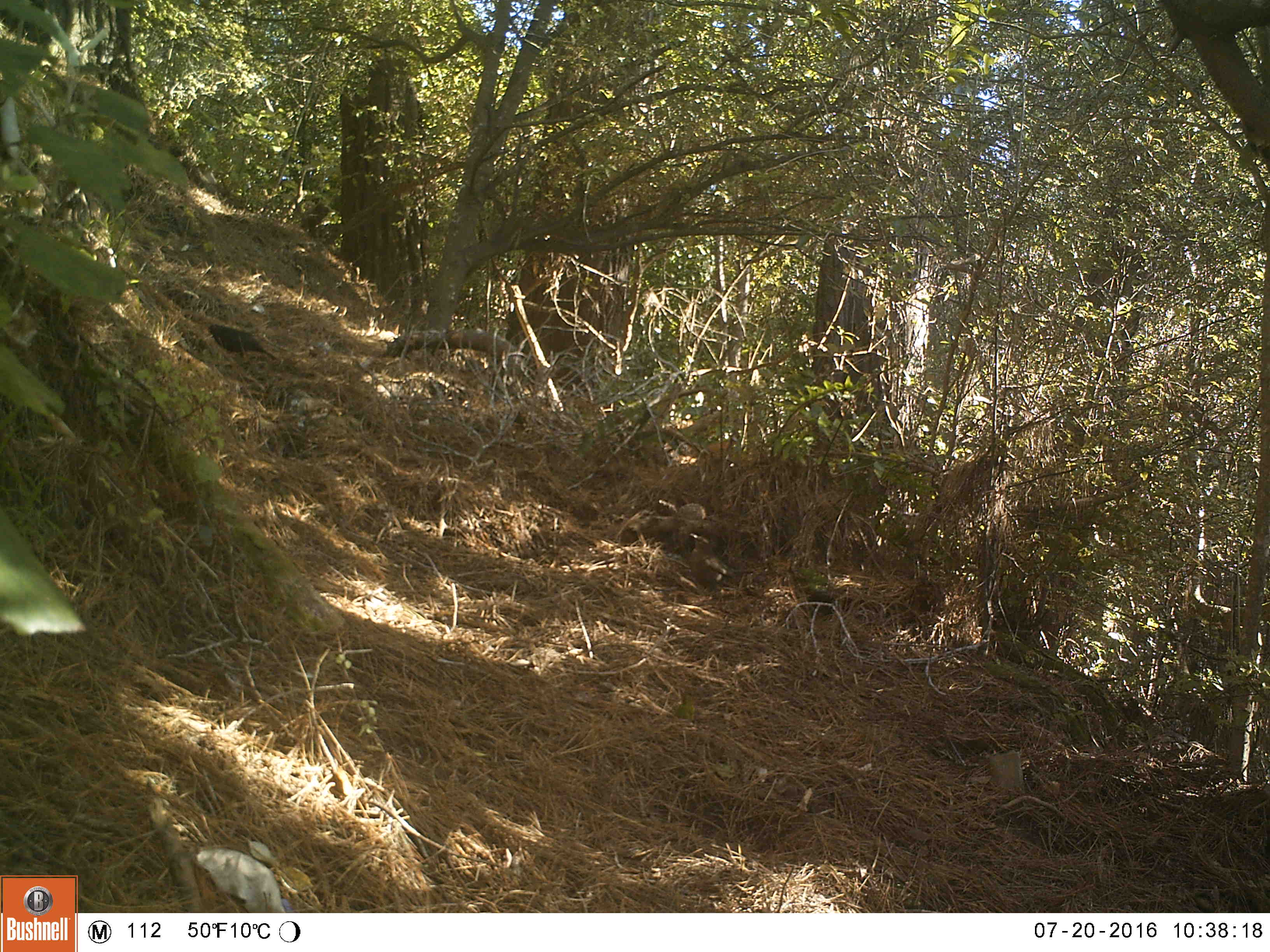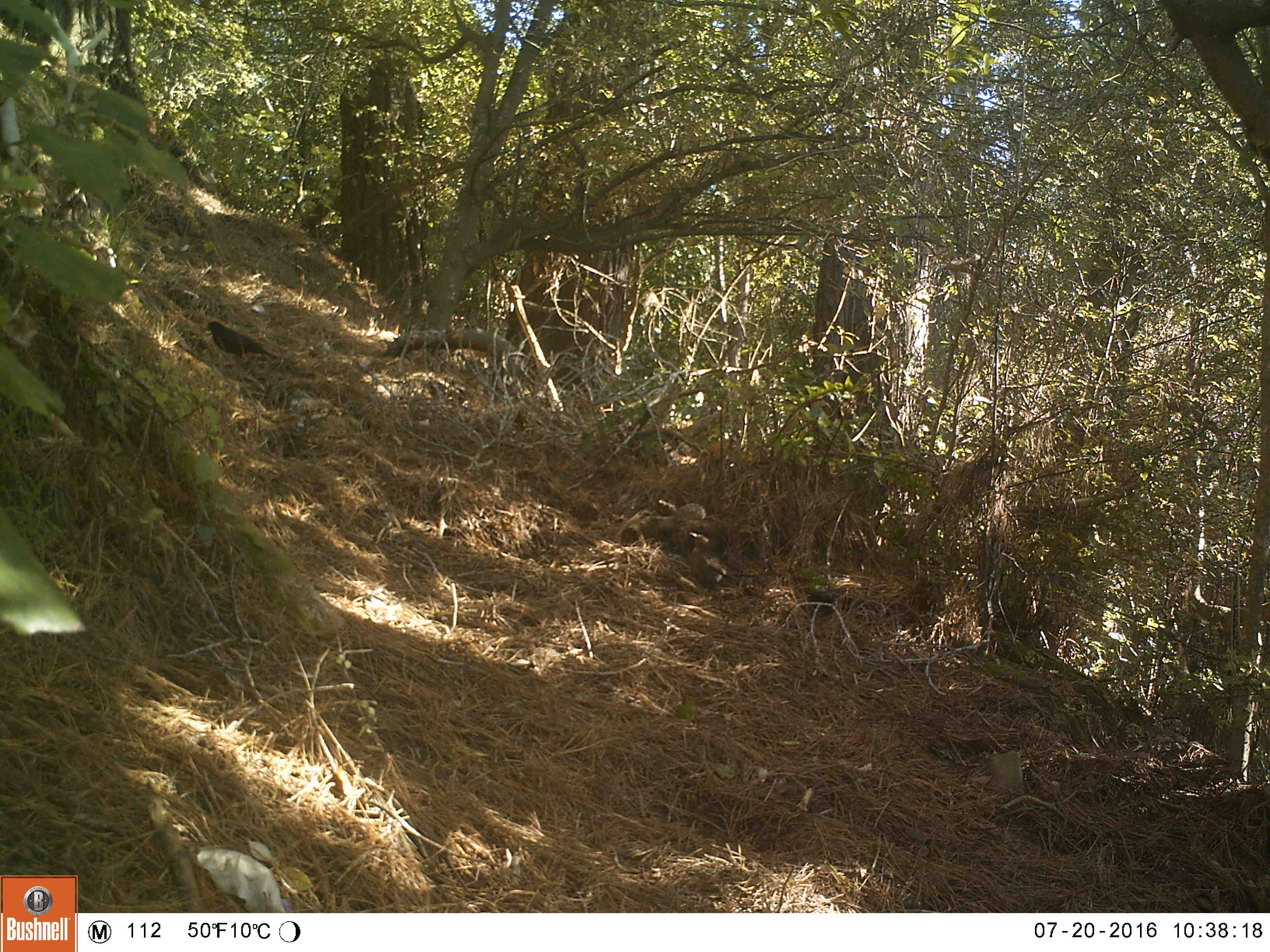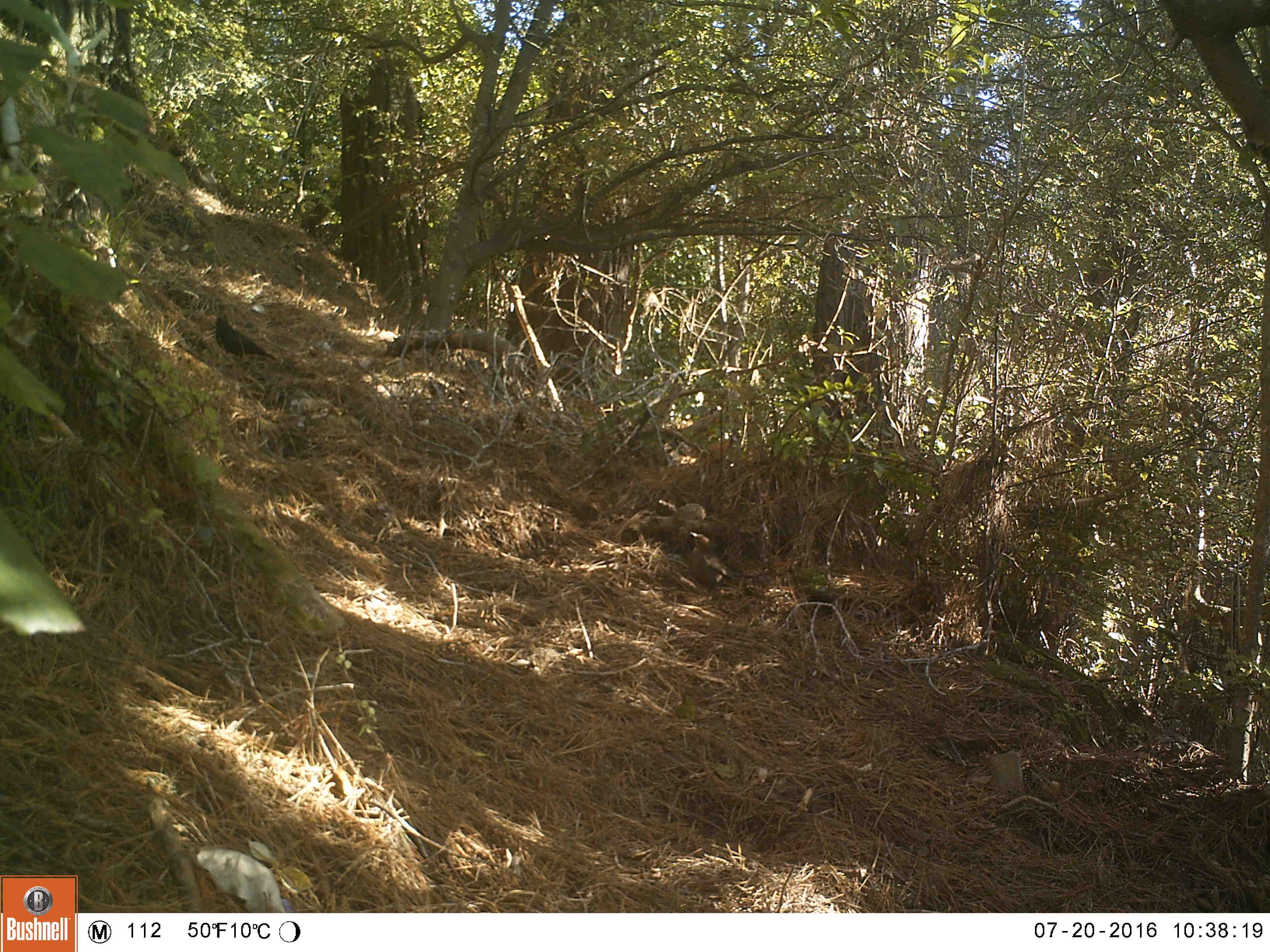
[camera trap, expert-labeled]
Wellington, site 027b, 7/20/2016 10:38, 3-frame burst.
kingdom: Animalia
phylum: Chordata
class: Aves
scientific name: Aves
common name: bird